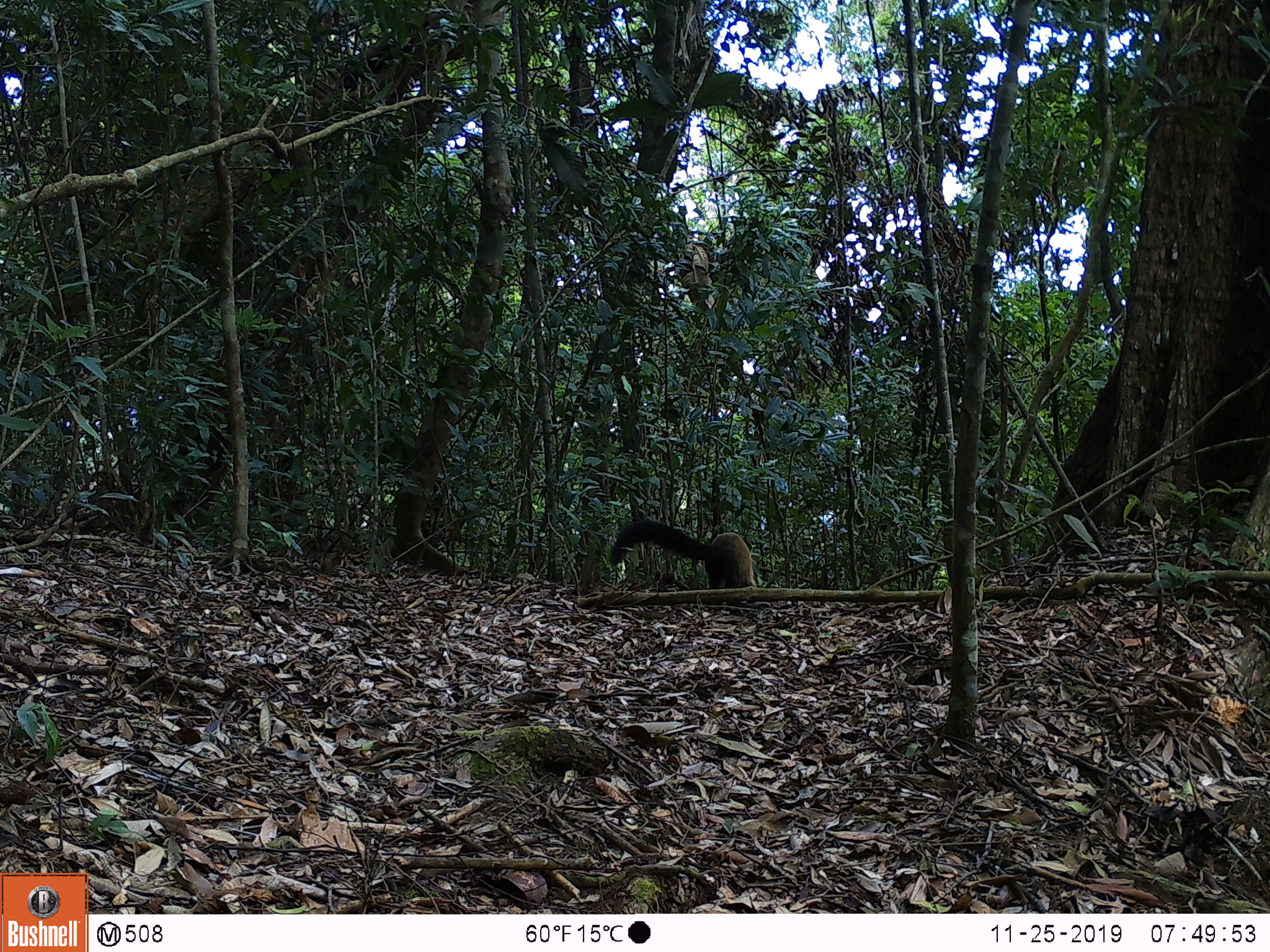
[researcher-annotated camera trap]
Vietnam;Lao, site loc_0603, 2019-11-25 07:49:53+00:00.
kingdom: Animalia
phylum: Chordata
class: Mammalia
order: Carnivora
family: Mustelidae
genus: Martes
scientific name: Martes flavigula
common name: yellow-throated marten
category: yellow throated marten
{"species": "yellow throated marten (yellow-throated marten) (Martes flavigula)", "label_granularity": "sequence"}